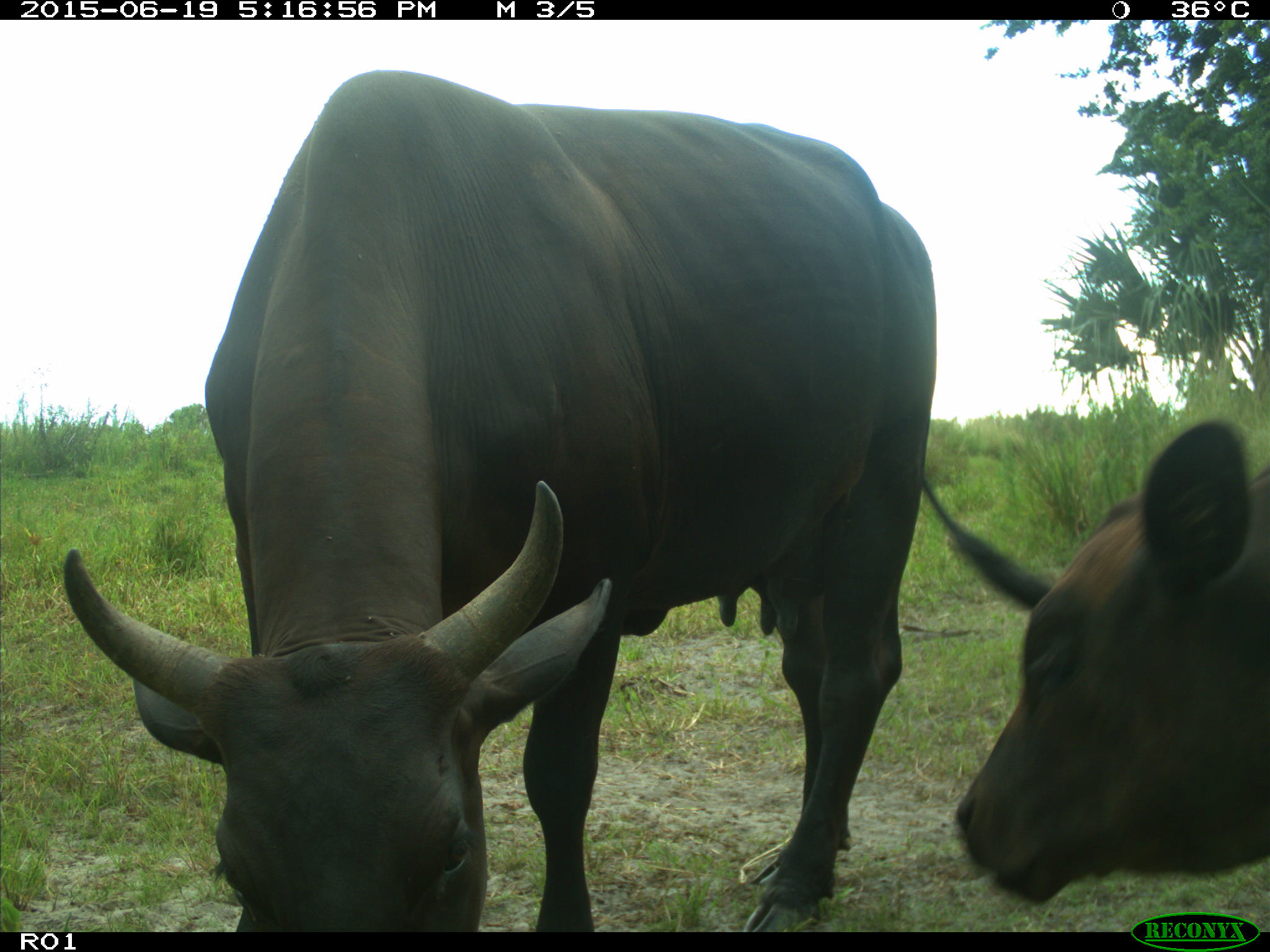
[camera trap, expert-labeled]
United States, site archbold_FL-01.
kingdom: Animalia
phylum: Chordata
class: Mammalia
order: Artiodactyla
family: Bovidae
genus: Bos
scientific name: Bos taurus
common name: domestic cow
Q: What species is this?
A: Bos taurus (domestic cow).